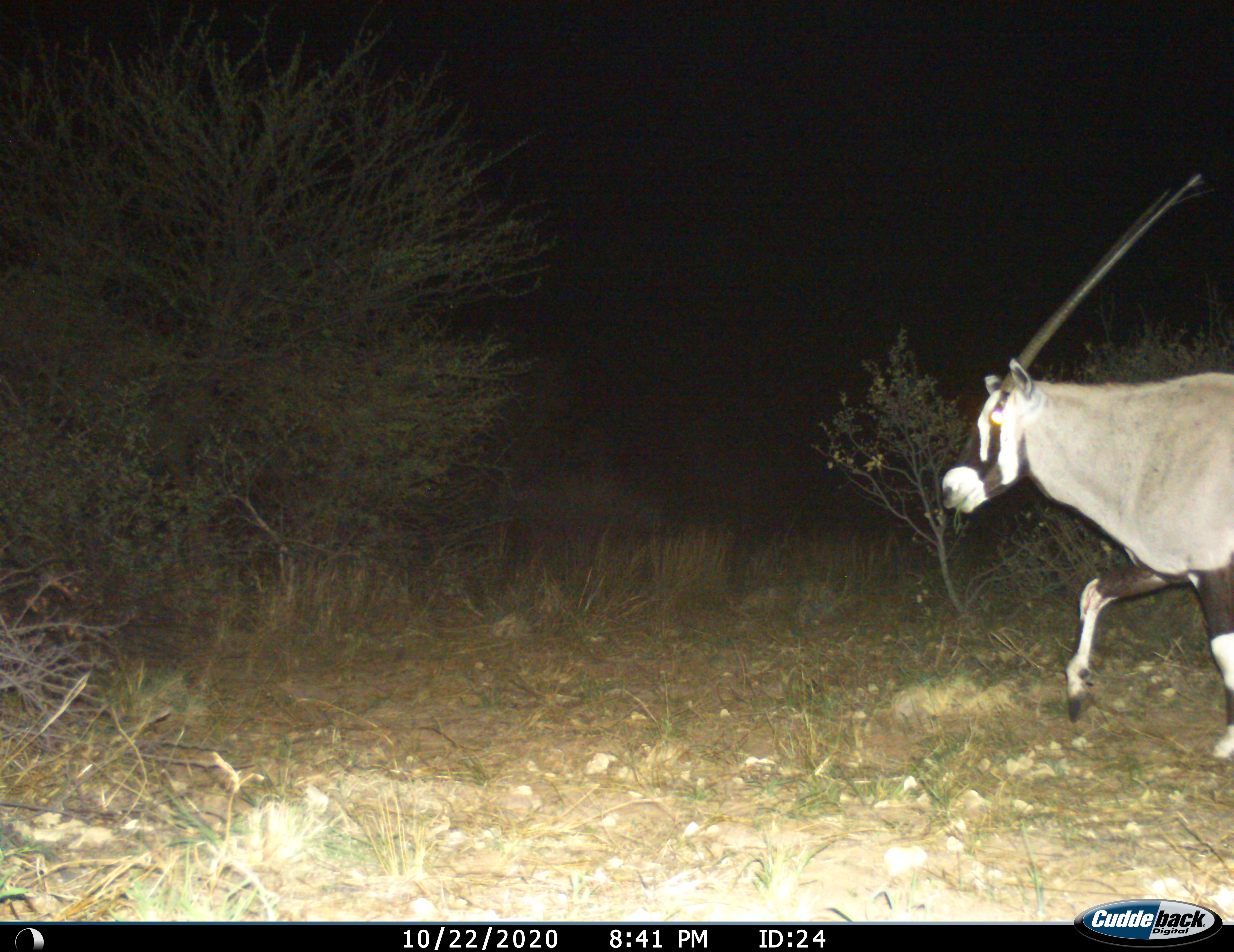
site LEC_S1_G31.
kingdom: Animalia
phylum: Chordata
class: Mammalia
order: Artiodactyla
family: Bovidae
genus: Oryx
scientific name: Oryx gazella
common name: gemsbok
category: oryx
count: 1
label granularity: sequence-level